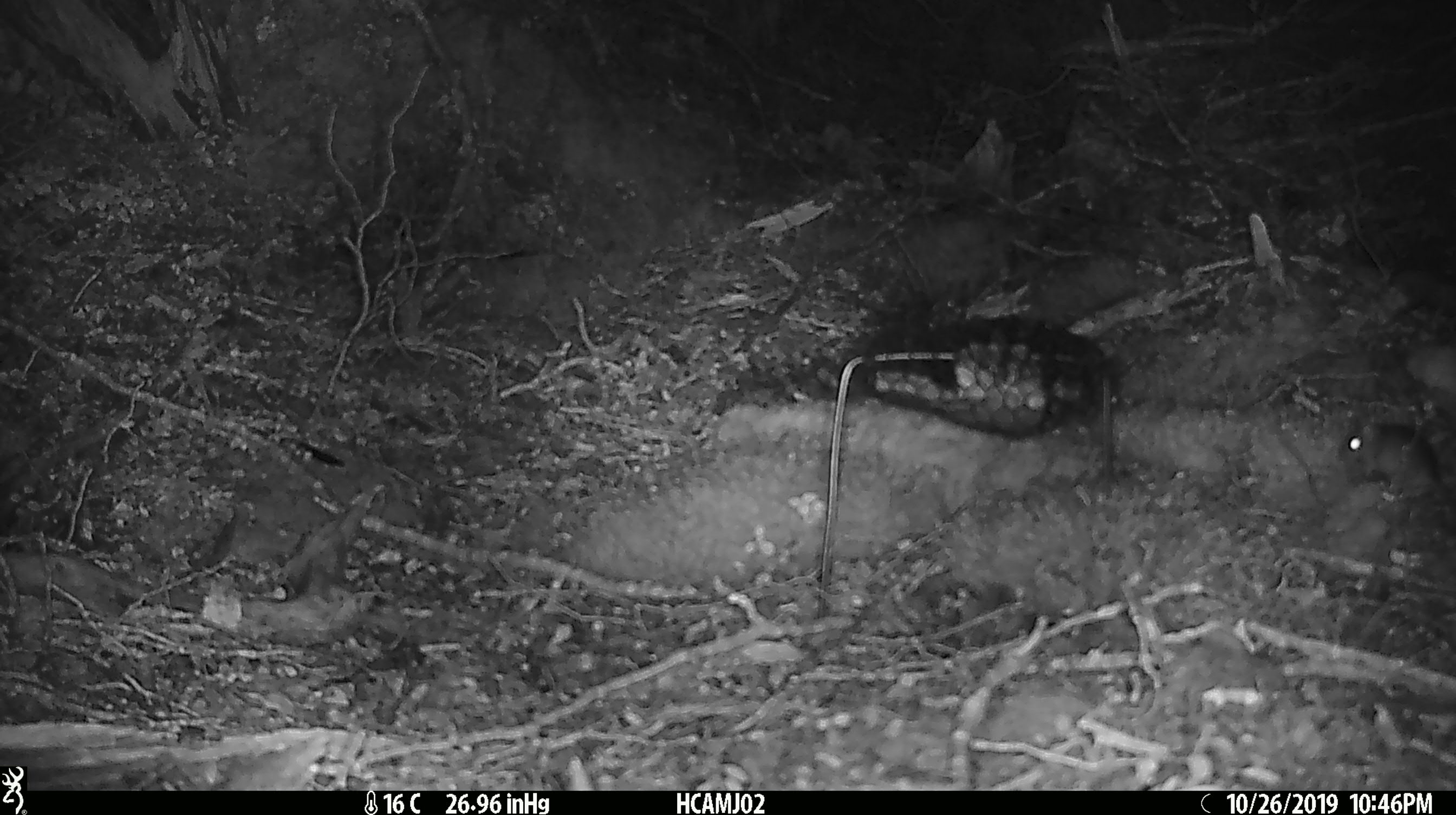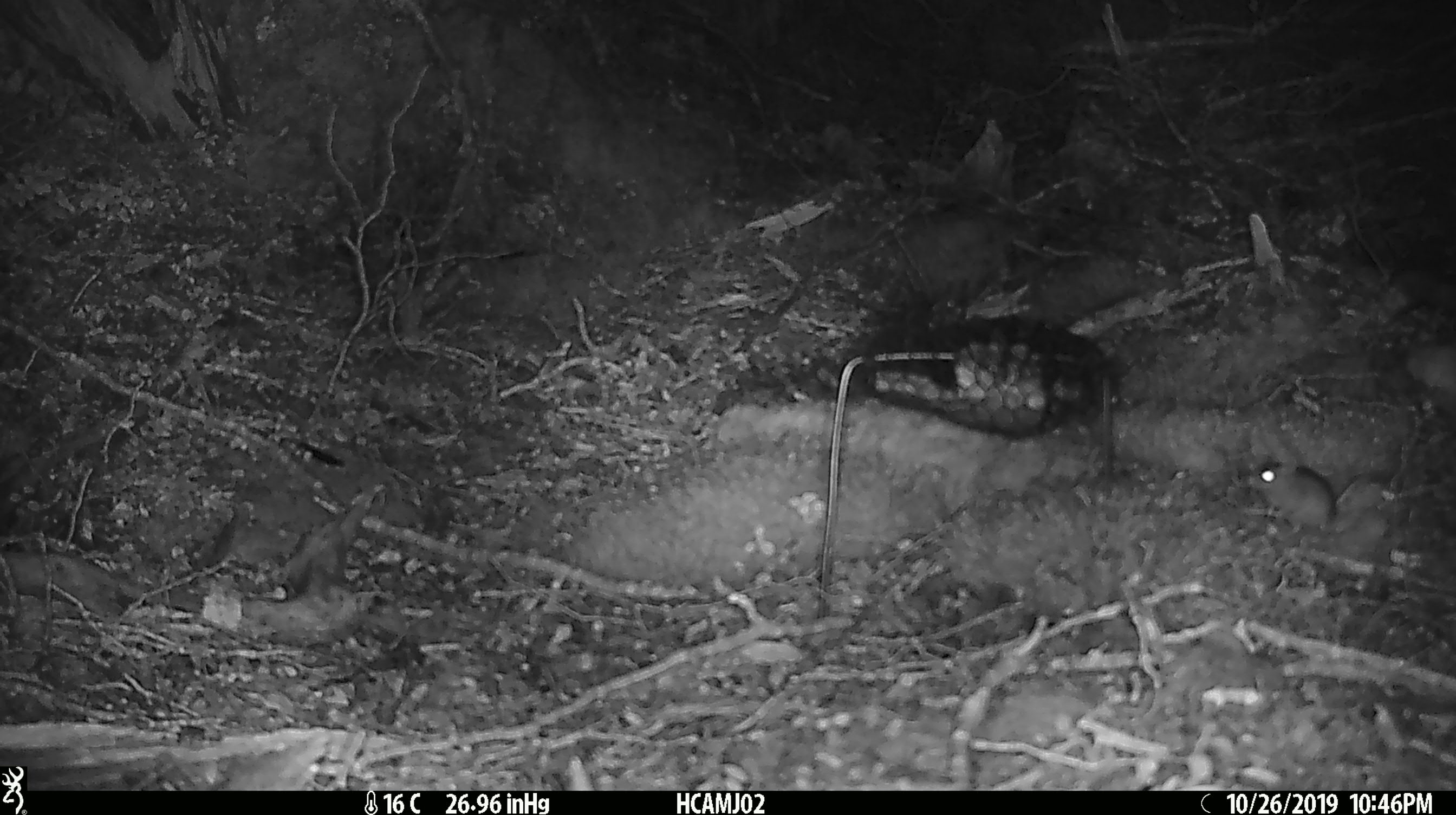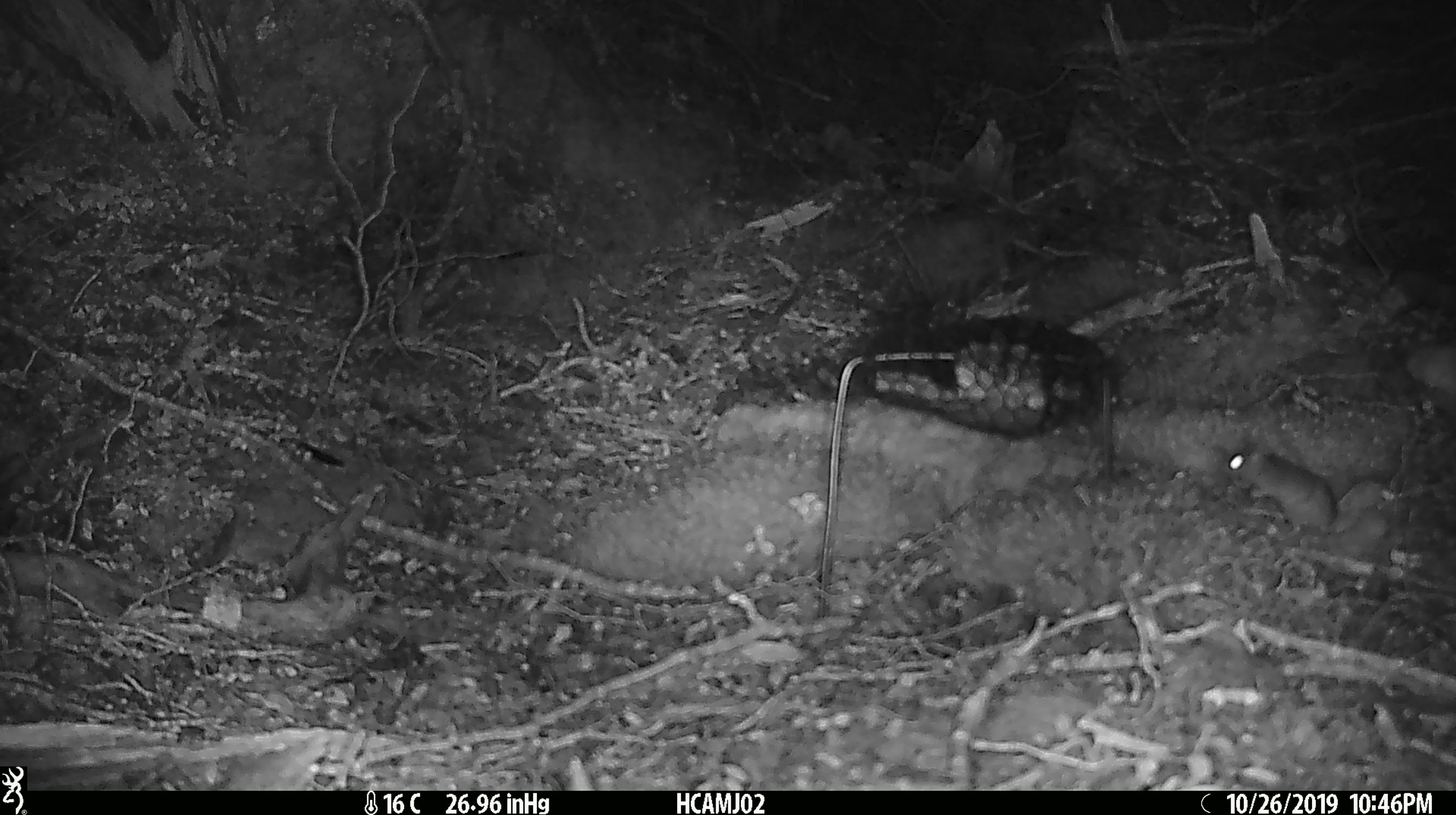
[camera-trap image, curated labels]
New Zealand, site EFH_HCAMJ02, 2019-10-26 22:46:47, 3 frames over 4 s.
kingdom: Animalia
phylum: Chordata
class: Mammalia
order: Rodentia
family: Muridae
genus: Mus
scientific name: Mus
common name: mouse